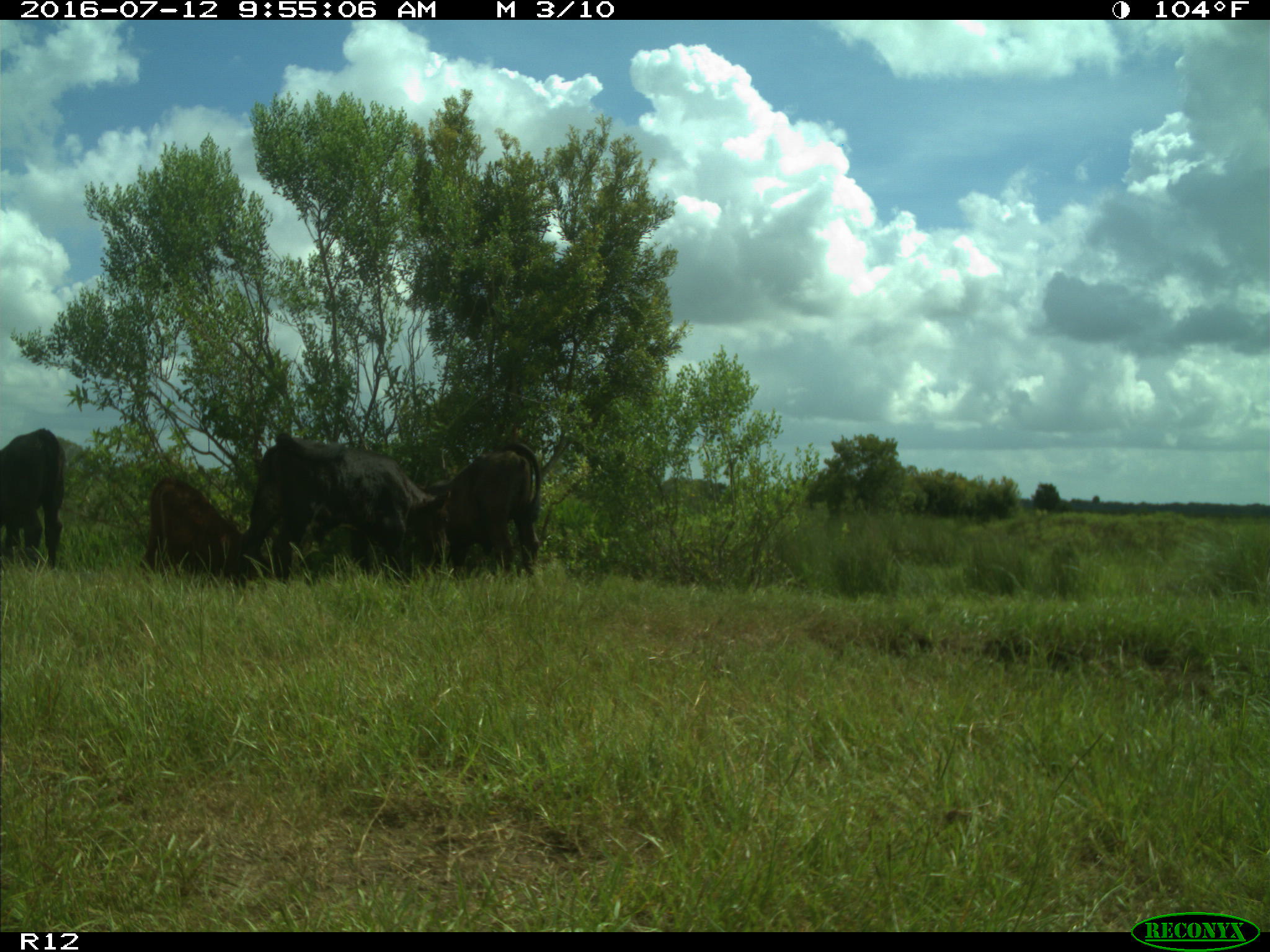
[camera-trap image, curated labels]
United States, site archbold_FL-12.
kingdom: Animalia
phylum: Chordata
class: Mammalia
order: Artiodactyla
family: Bovidae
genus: Bos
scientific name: Bos taurus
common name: domestic cow